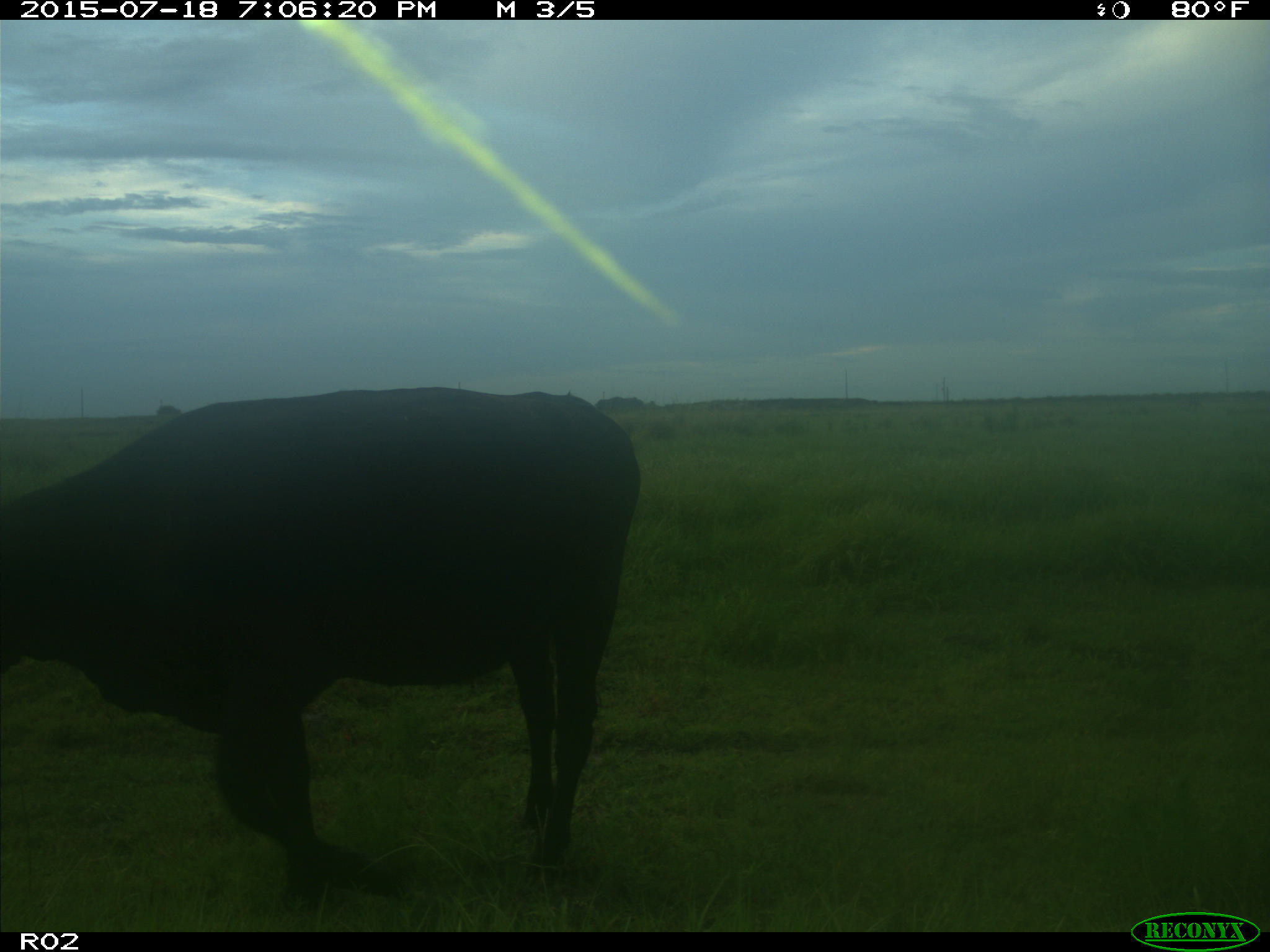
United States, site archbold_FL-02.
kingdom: Animalia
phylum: Chordata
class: Mammalia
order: Artiodactyla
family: Bovidae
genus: Bos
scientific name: Bos taurus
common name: domestic cow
Bos taurus (domestic cow).